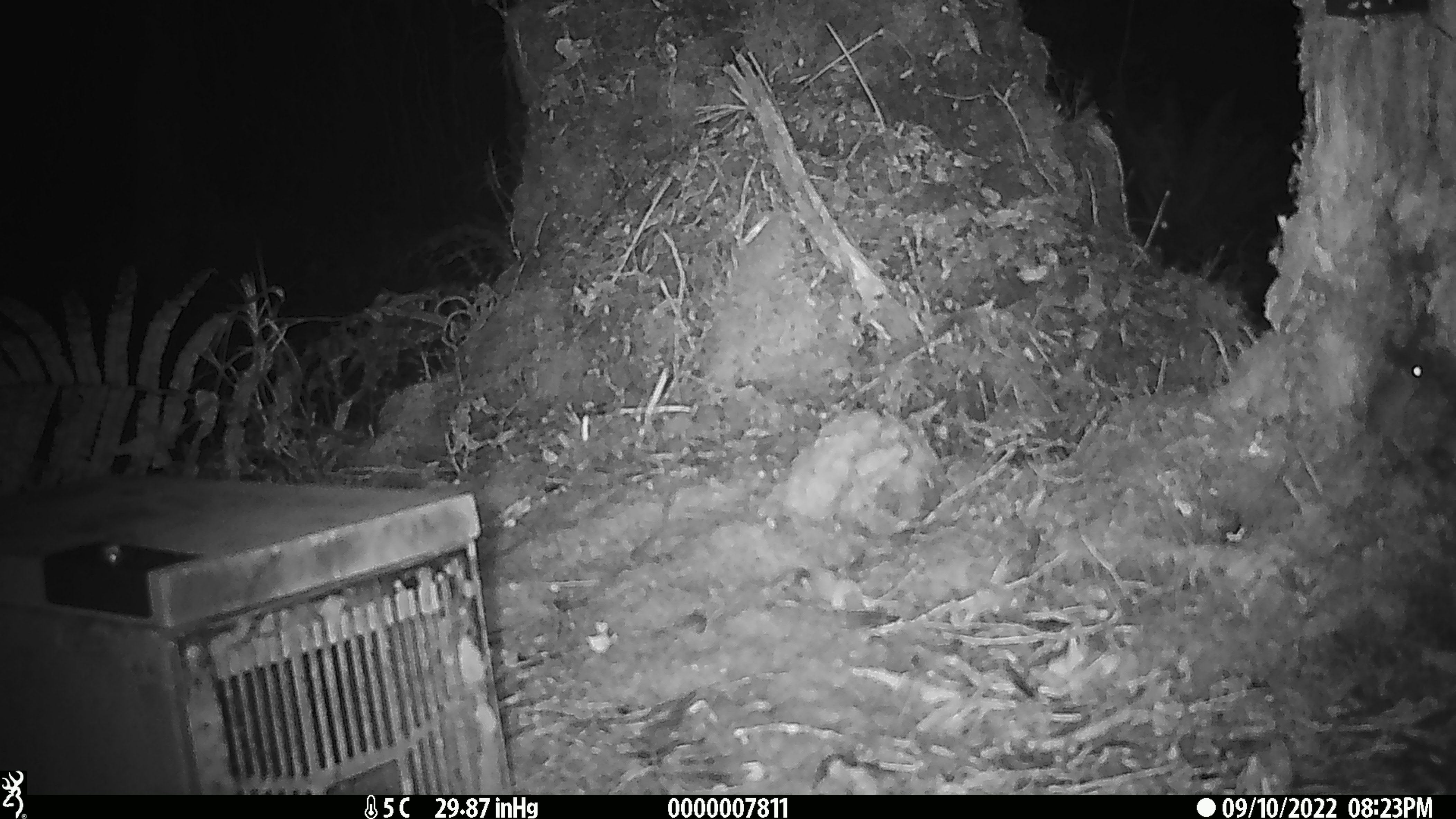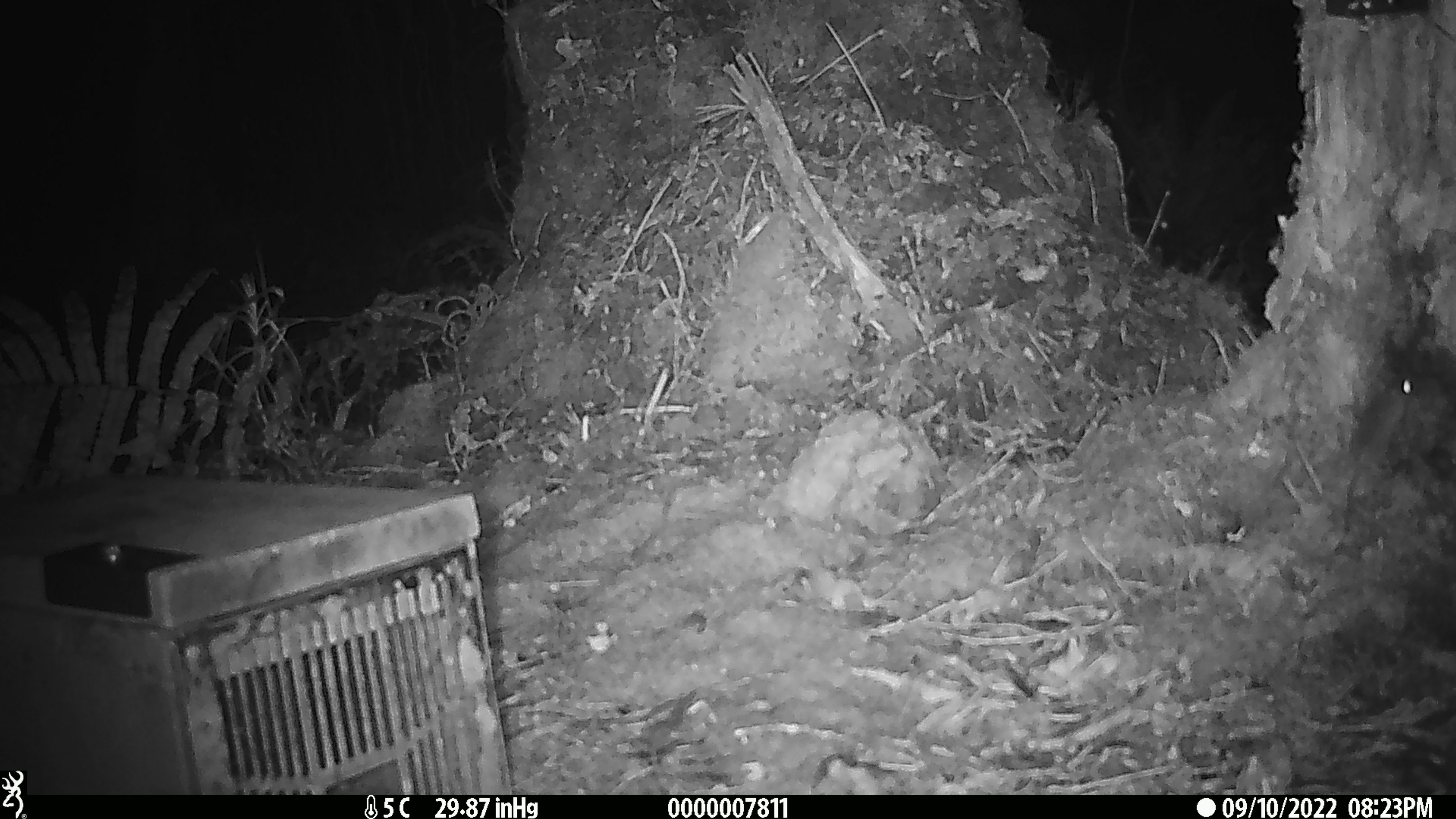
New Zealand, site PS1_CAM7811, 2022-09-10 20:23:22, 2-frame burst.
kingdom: Animalia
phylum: Chordata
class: Mammalia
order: Rodentia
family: Muridae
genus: Mus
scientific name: Mus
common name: mouse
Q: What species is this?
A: Mouse (Mus).